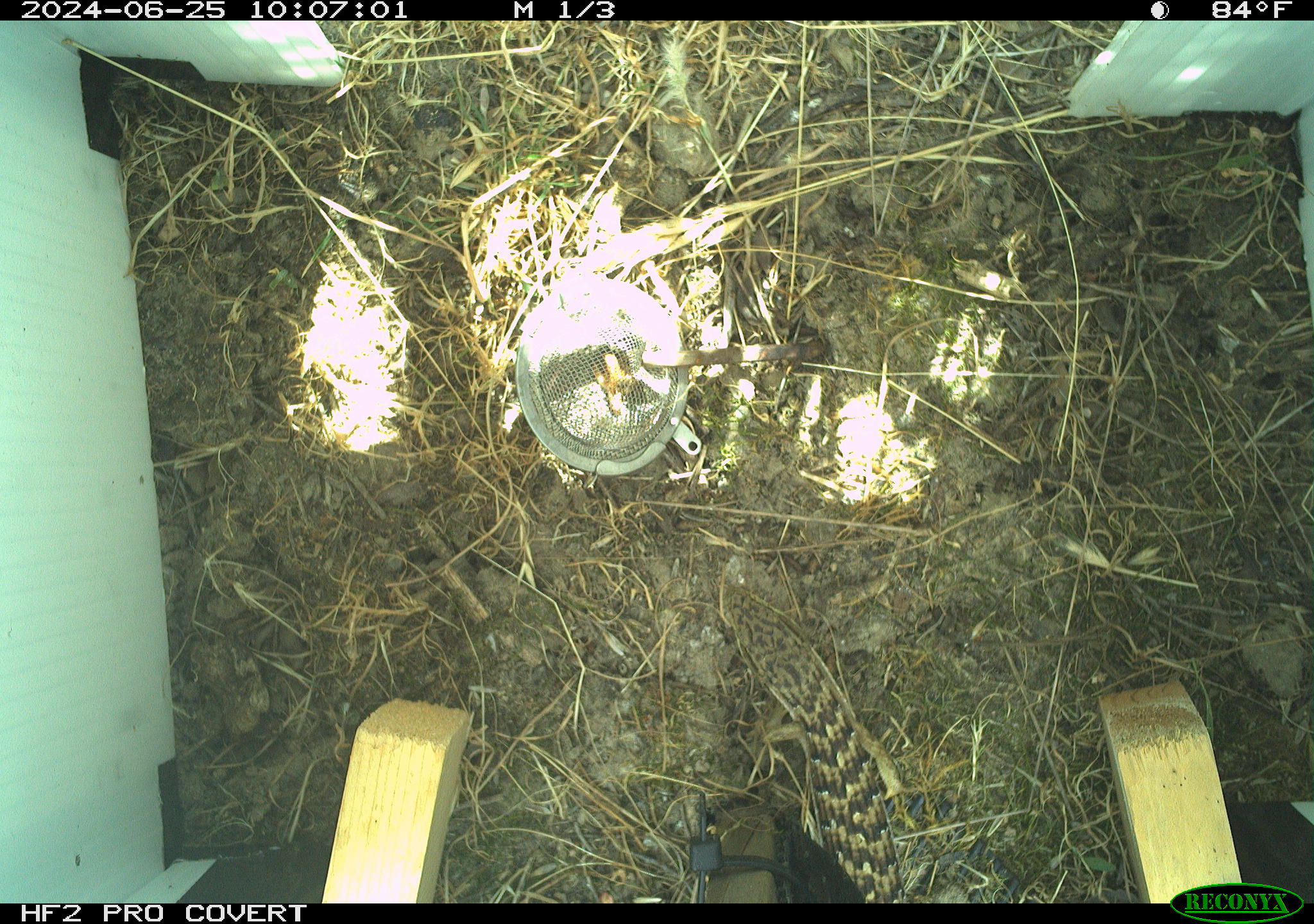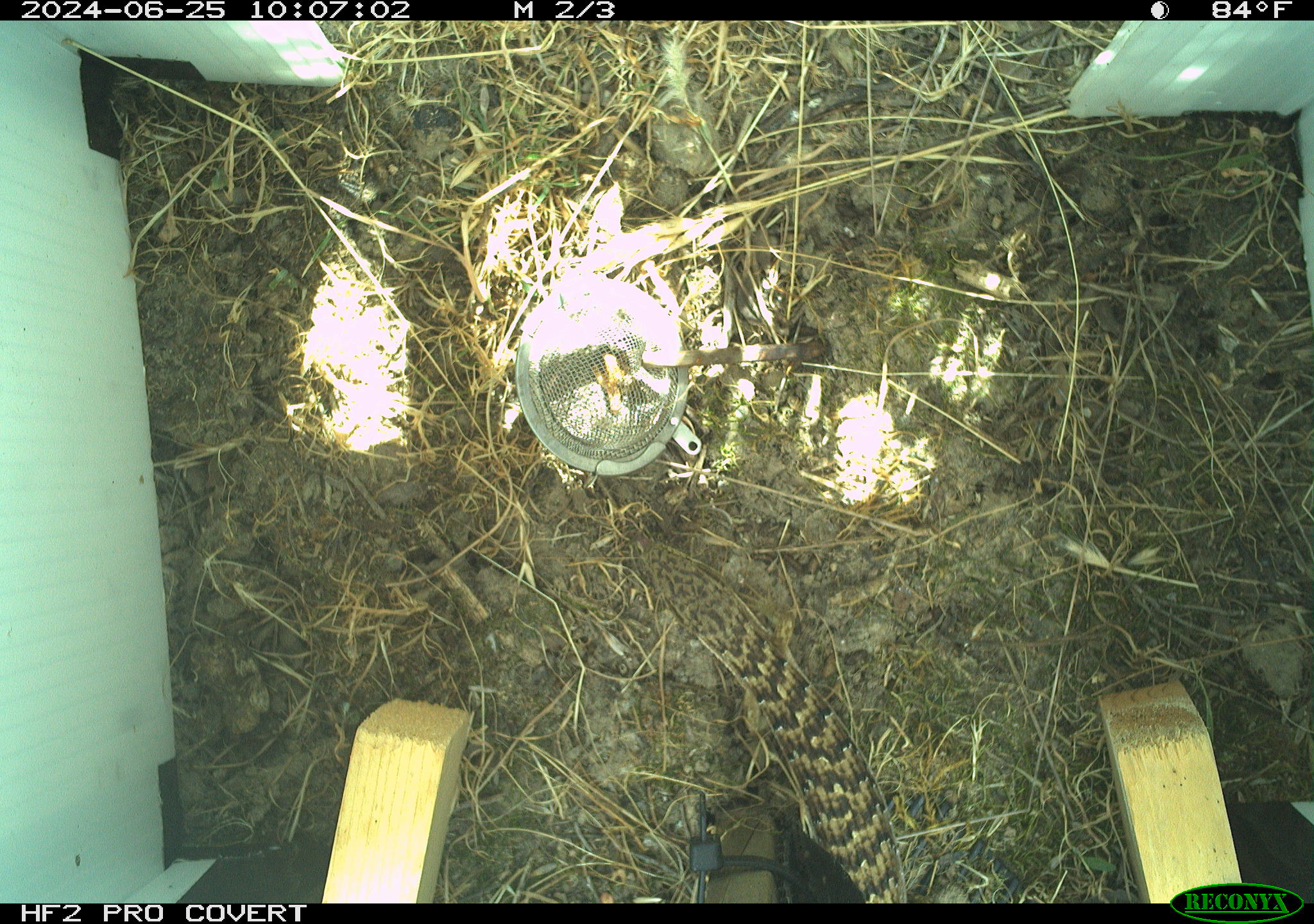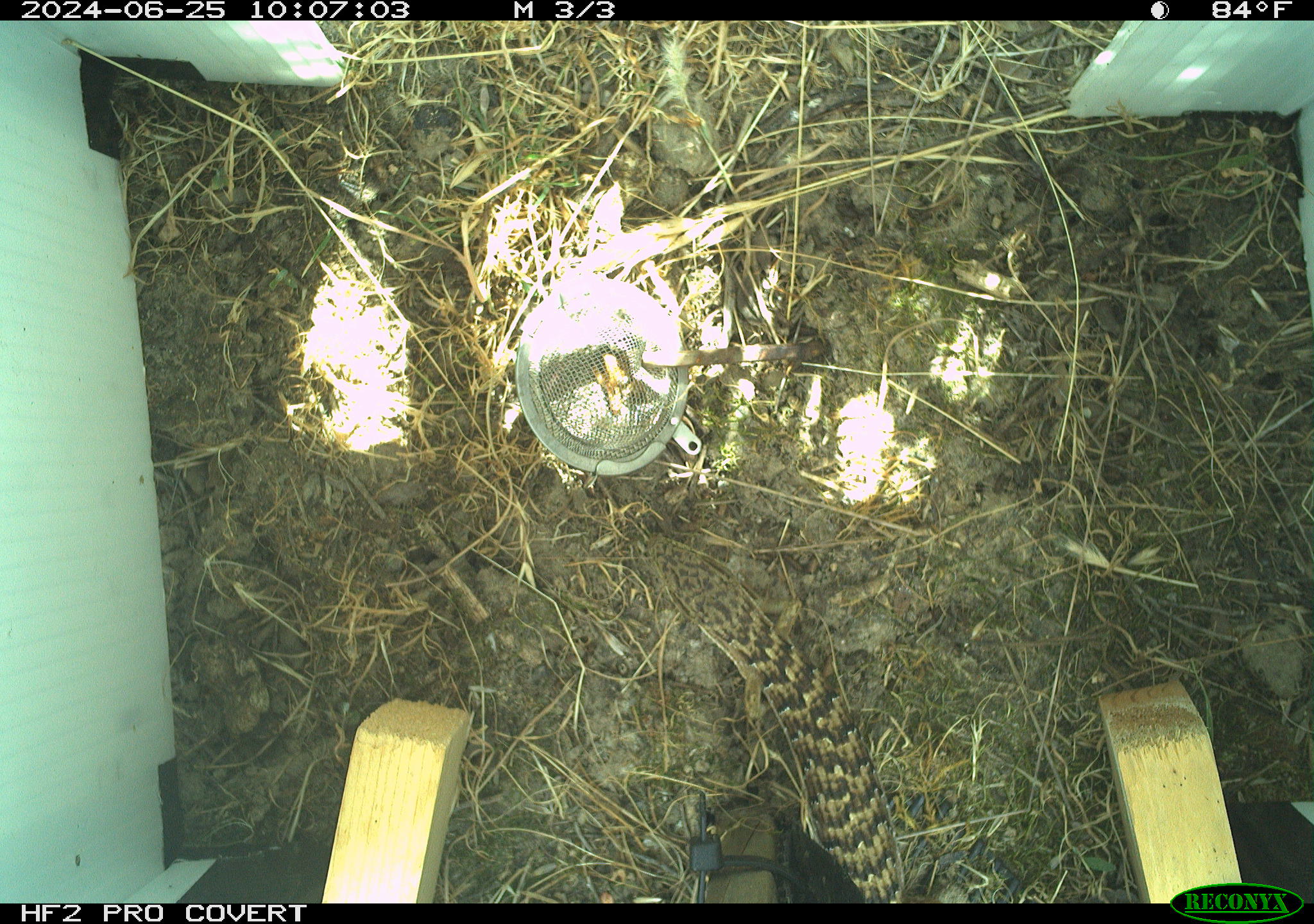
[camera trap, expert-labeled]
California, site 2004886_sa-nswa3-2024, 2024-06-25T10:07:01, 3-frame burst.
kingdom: Animalia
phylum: Chordata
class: Reptilia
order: Squamata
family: Anguidae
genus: Elgaria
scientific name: Elgaria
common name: alligator lizards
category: elgaria species